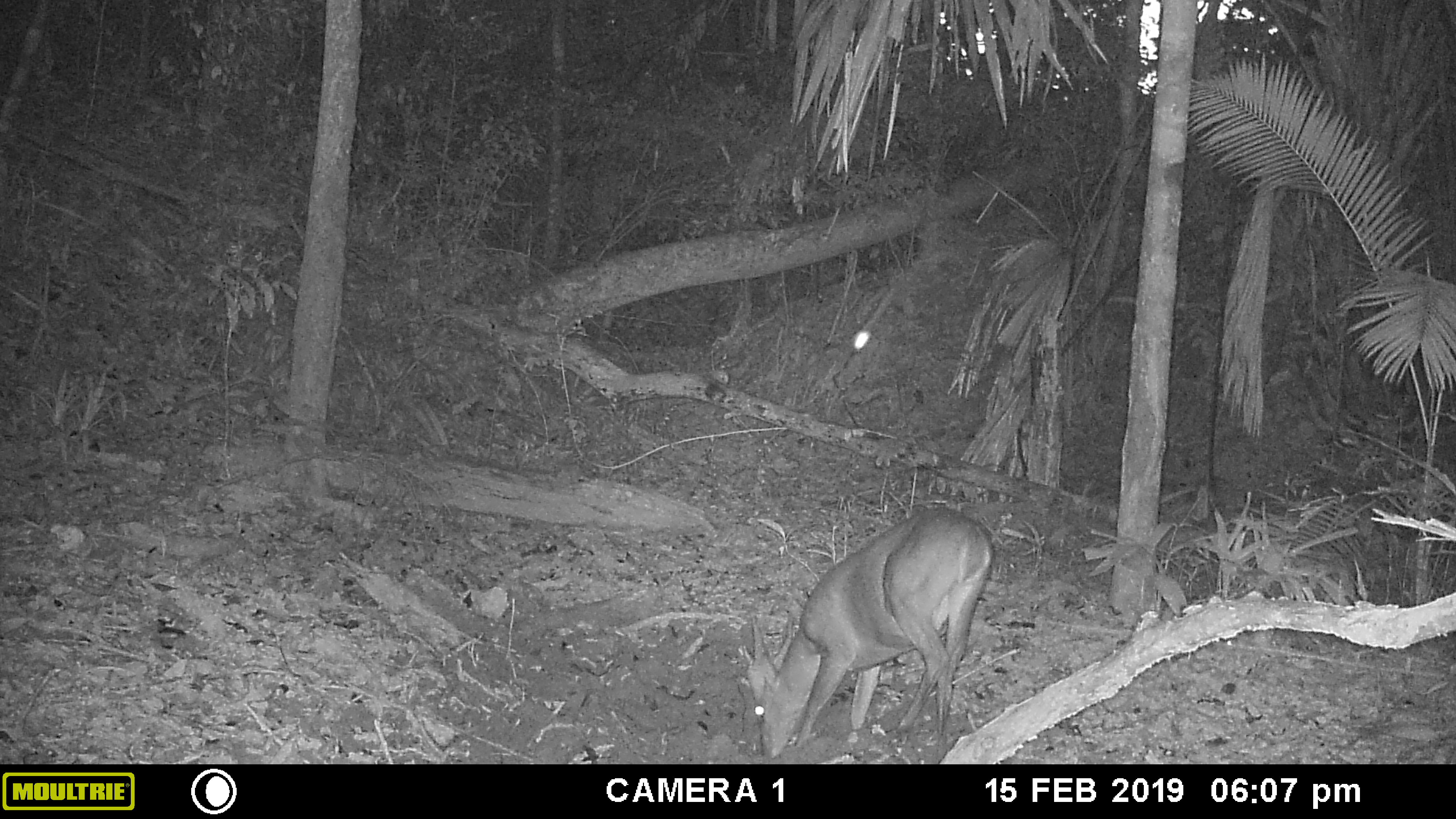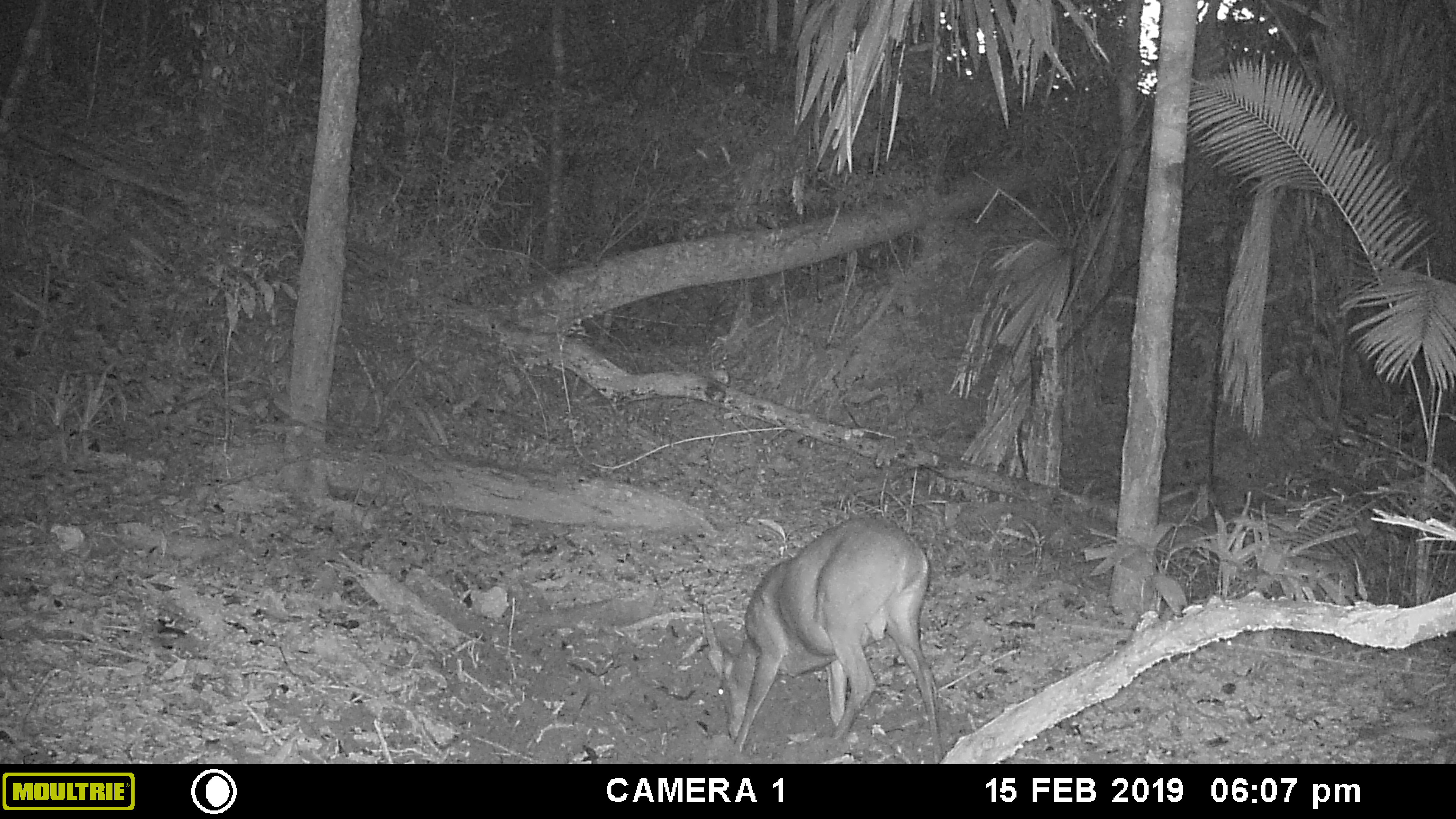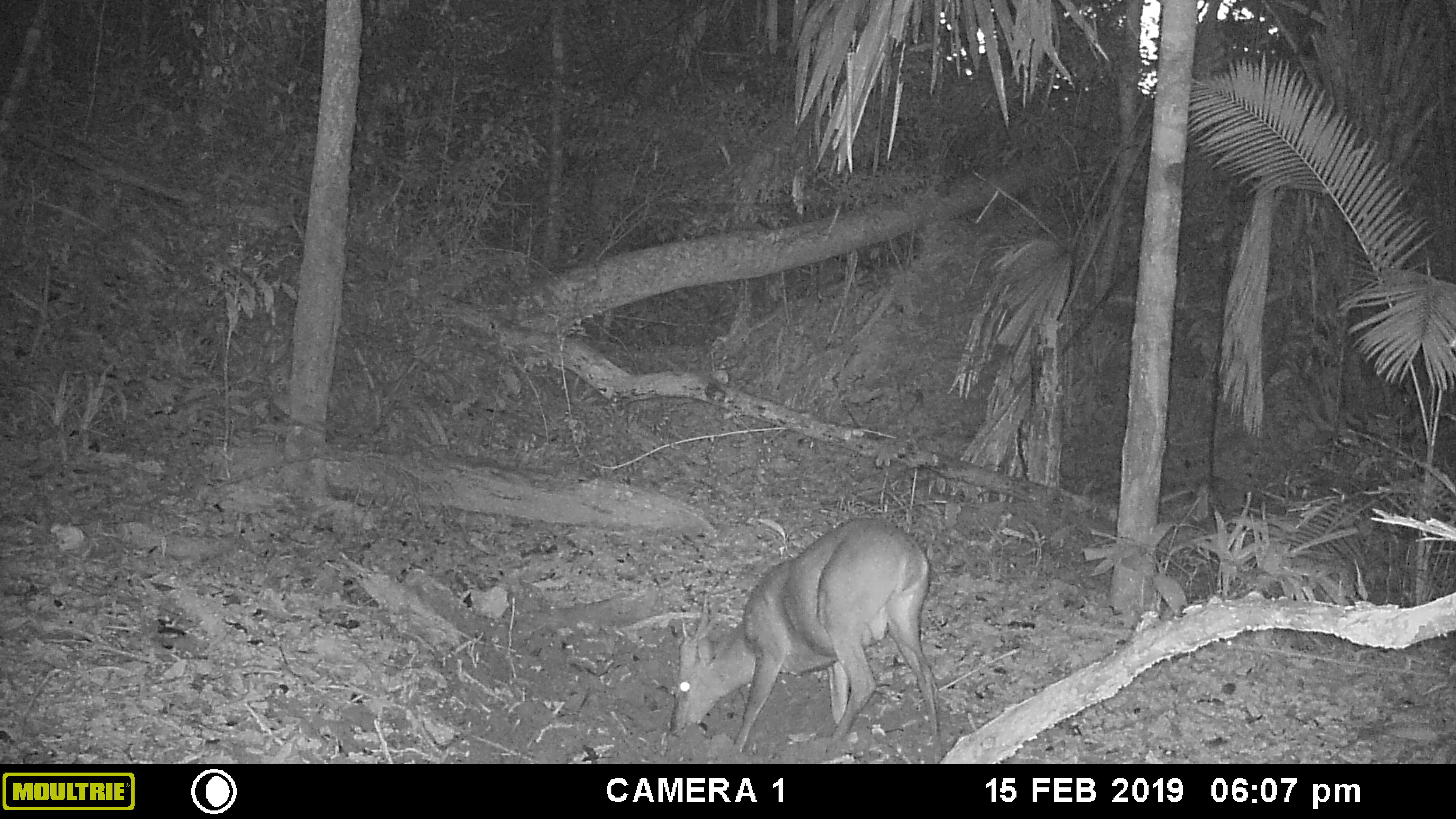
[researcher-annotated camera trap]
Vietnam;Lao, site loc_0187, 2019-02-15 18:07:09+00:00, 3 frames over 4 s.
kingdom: Animalia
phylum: Chordata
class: Mammalia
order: Artiodactyla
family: Cervidae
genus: Muntiacus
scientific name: Muntiacus vuquangensis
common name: large-antlered muntjac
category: large antlered muntjac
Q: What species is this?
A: Large antlered muntjac (large-antlered muntjac) (Muntiacus vuquangensis).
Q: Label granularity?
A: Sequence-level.